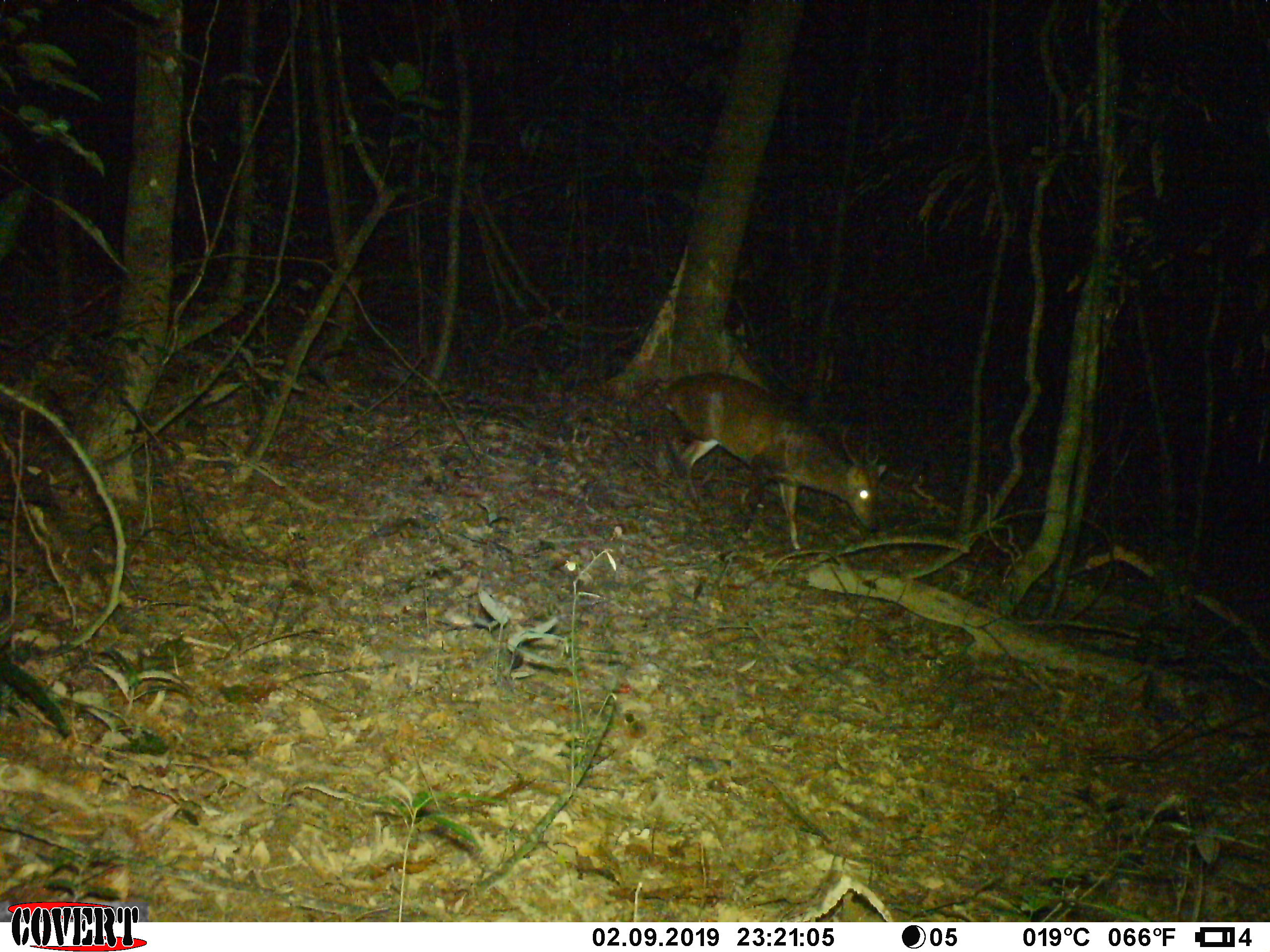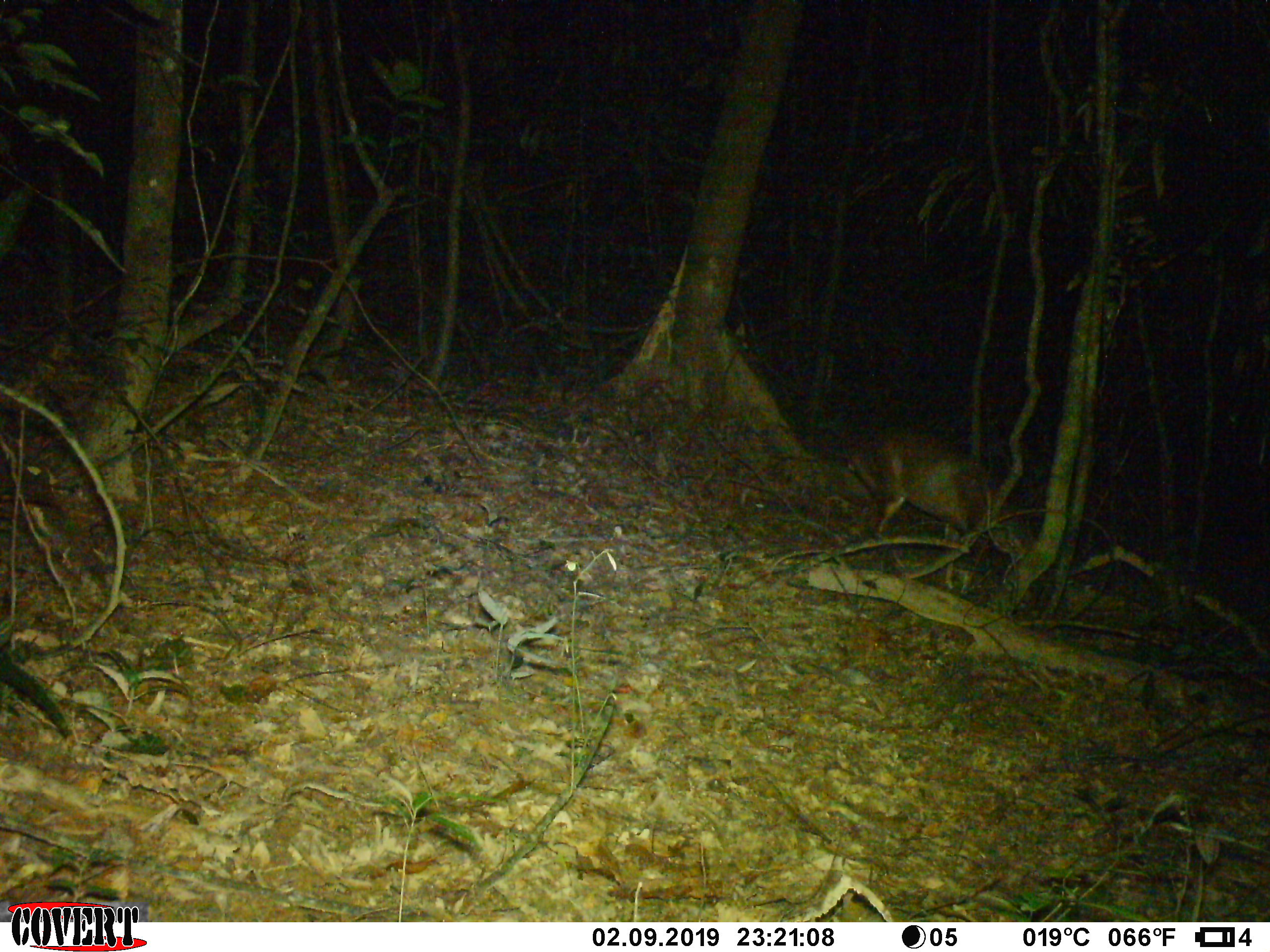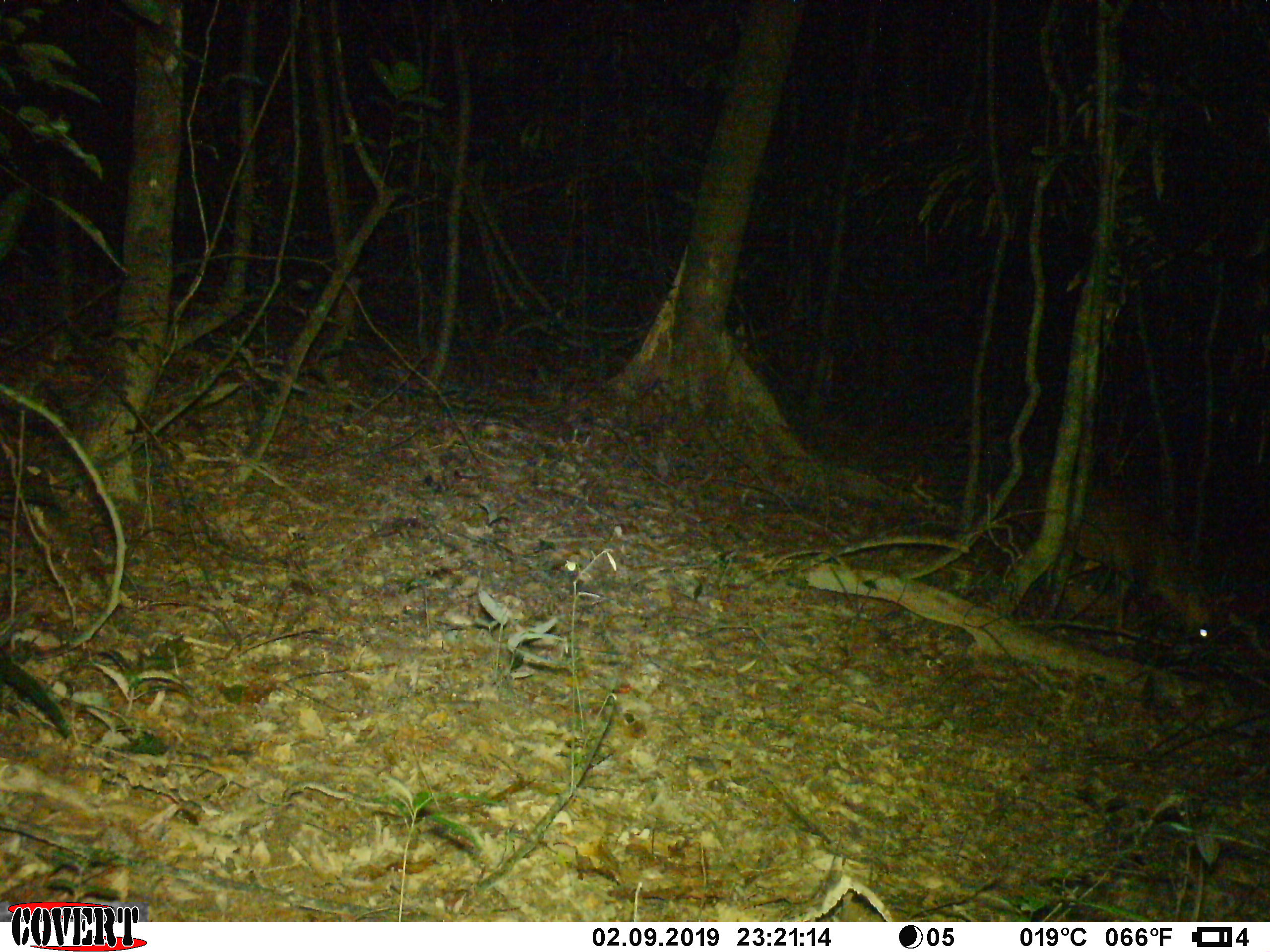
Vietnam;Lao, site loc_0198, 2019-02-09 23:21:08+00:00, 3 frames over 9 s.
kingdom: Animalia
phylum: Chordata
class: Mammalia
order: Artiodactyla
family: Cervidae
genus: Muntiacus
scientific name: Muntiacus vuquangensis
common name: large-antlered muntjac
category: large antlered muntjac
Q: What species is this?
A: Large antlered muntjac (large-antlered muntjac) (Muntiacus vuquangensis).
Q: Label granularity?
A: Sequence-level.